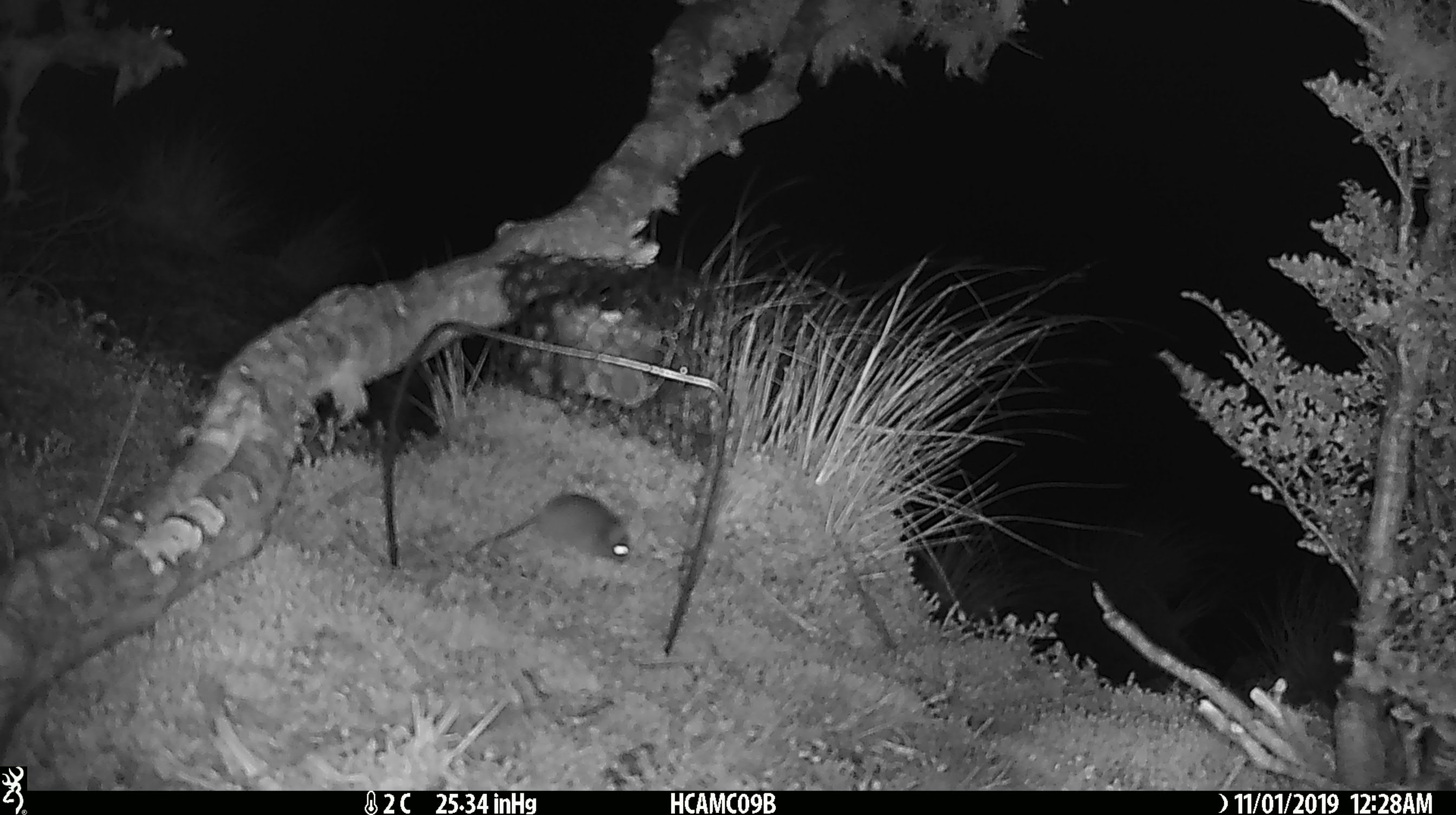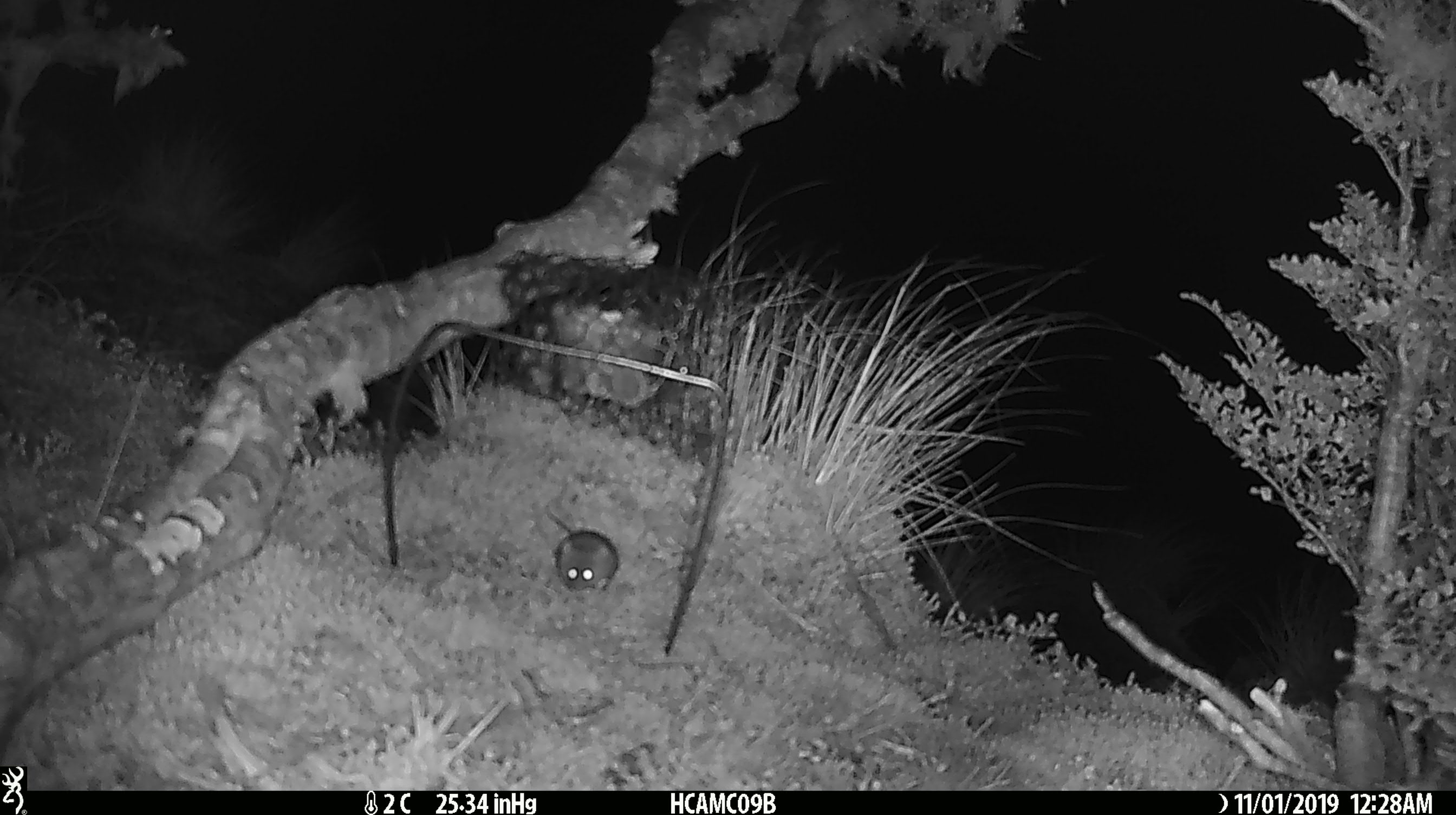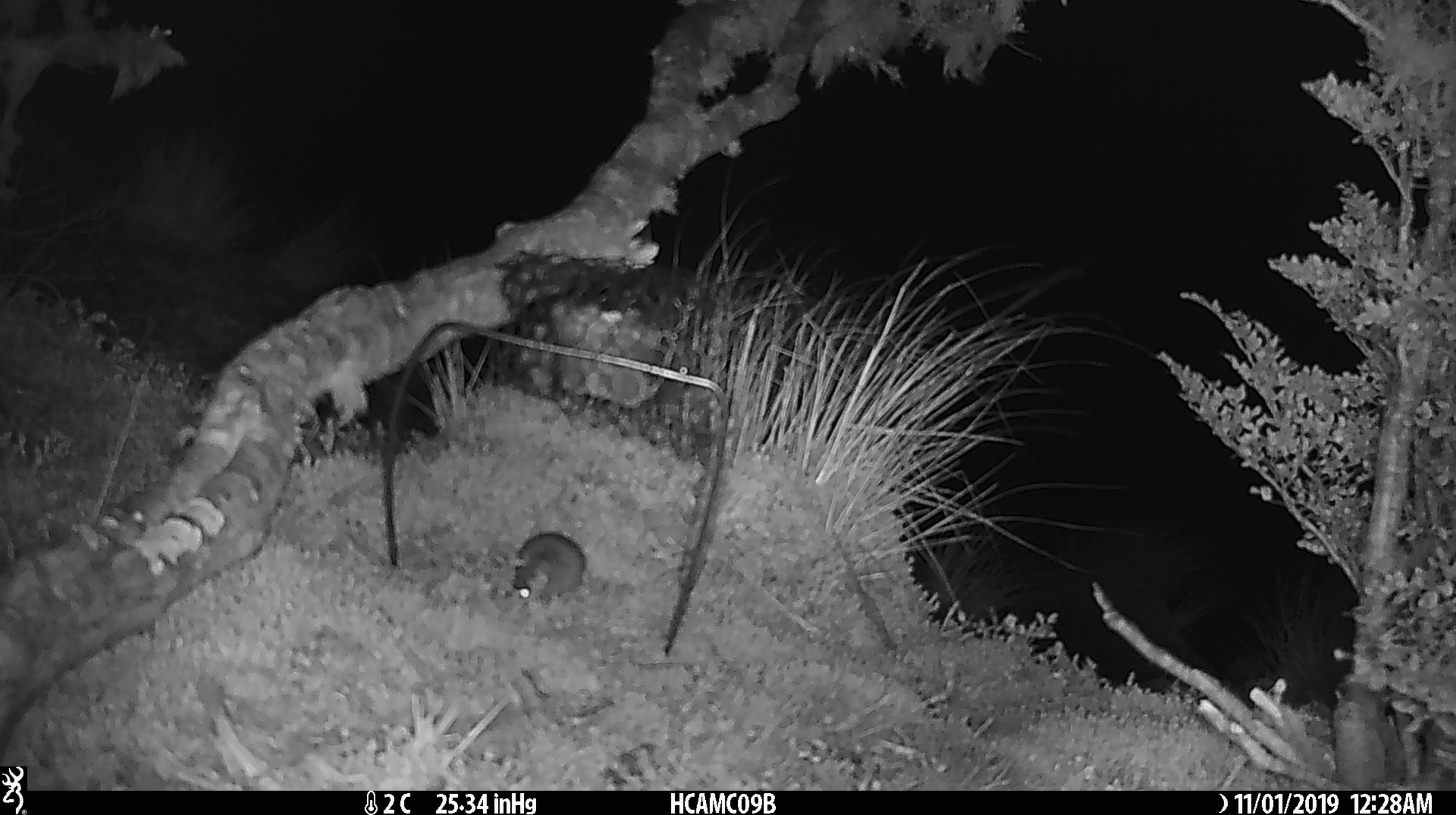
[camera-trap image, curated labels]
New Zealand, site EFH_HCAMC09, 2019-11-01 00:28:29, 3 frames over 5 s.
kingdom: Animalia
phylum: Chordata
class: Mammalia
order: Rodentia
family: Muridae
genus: Mus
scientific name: Mus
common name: mouse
Mouse (Mus).